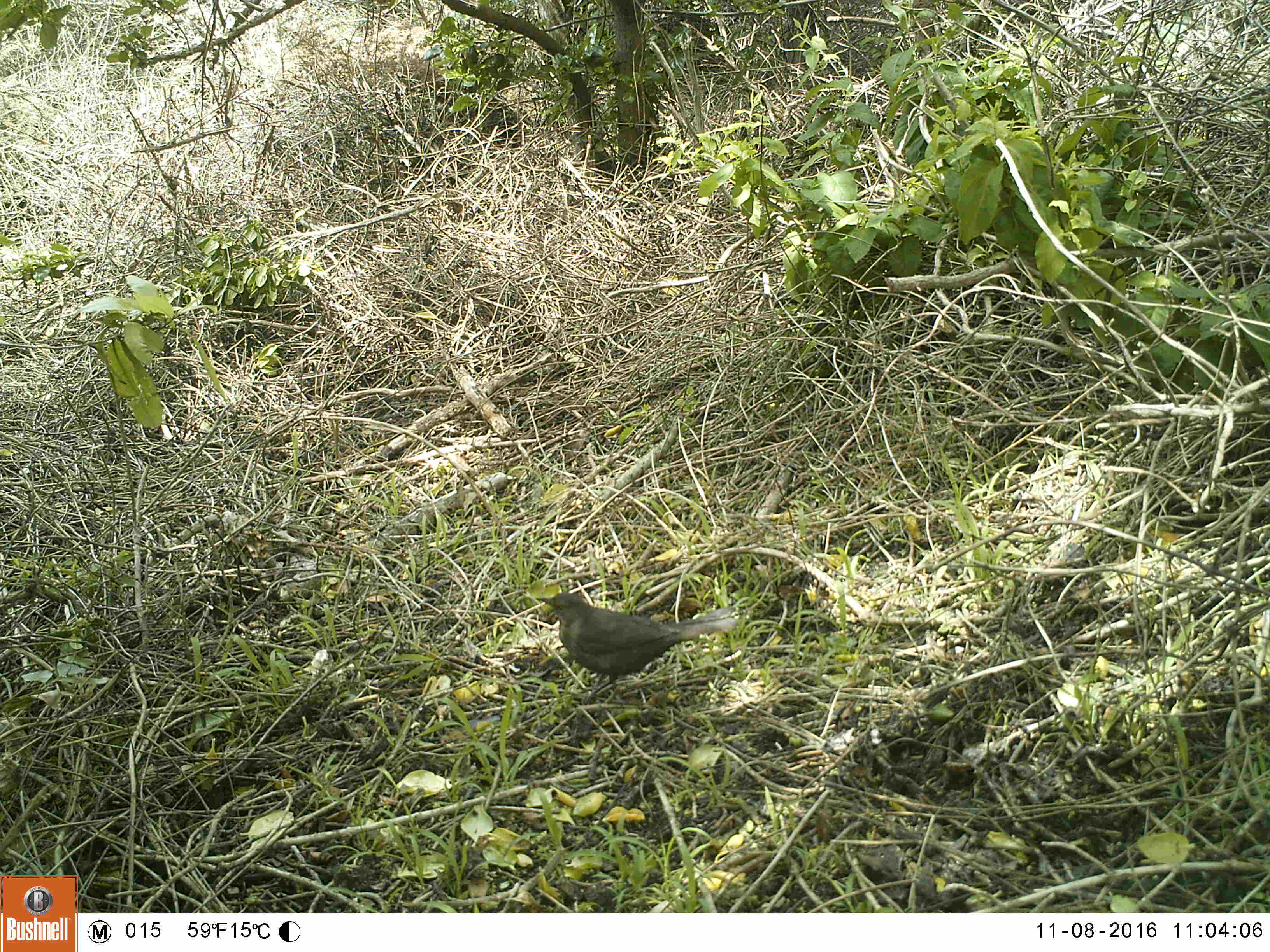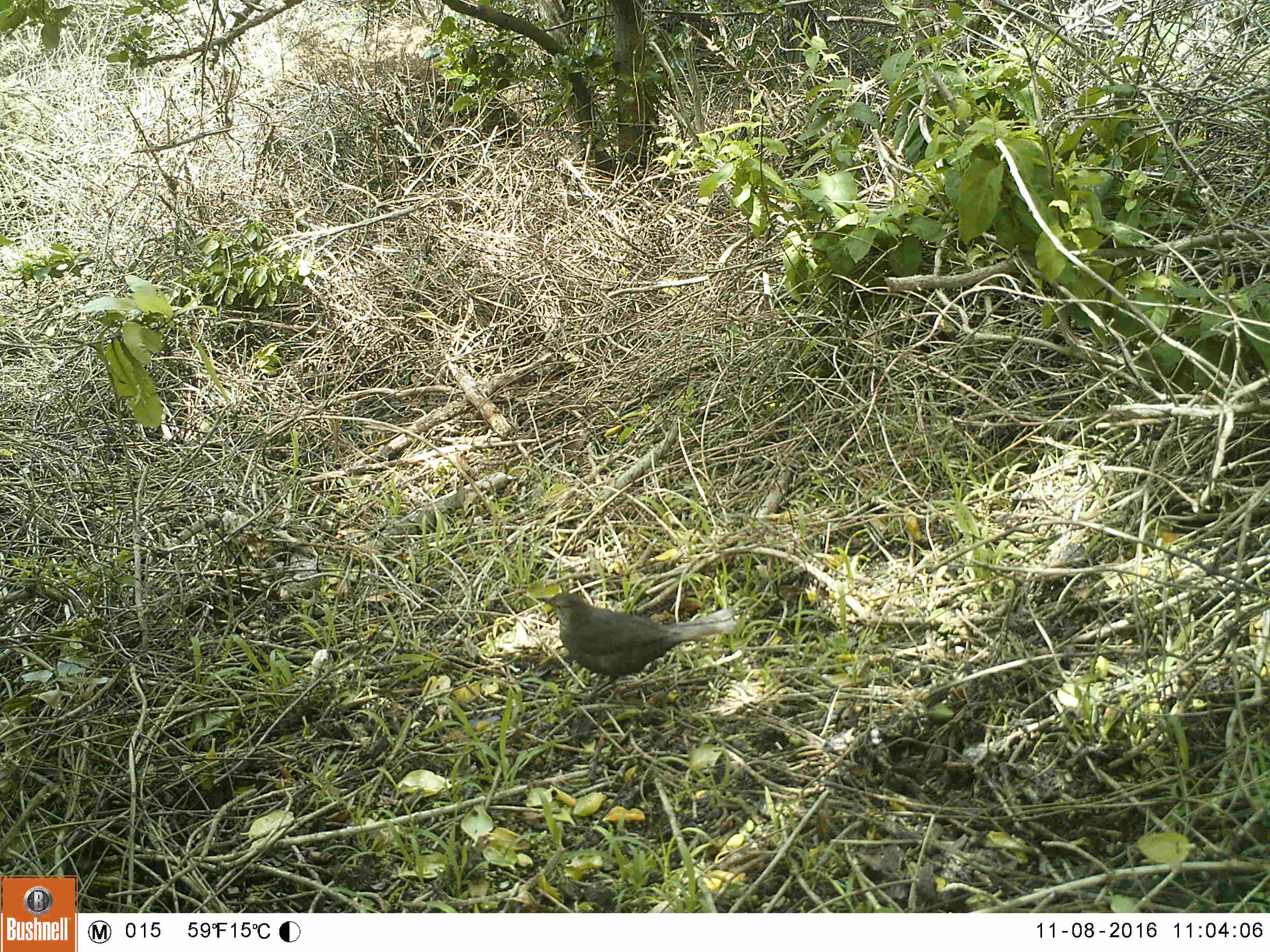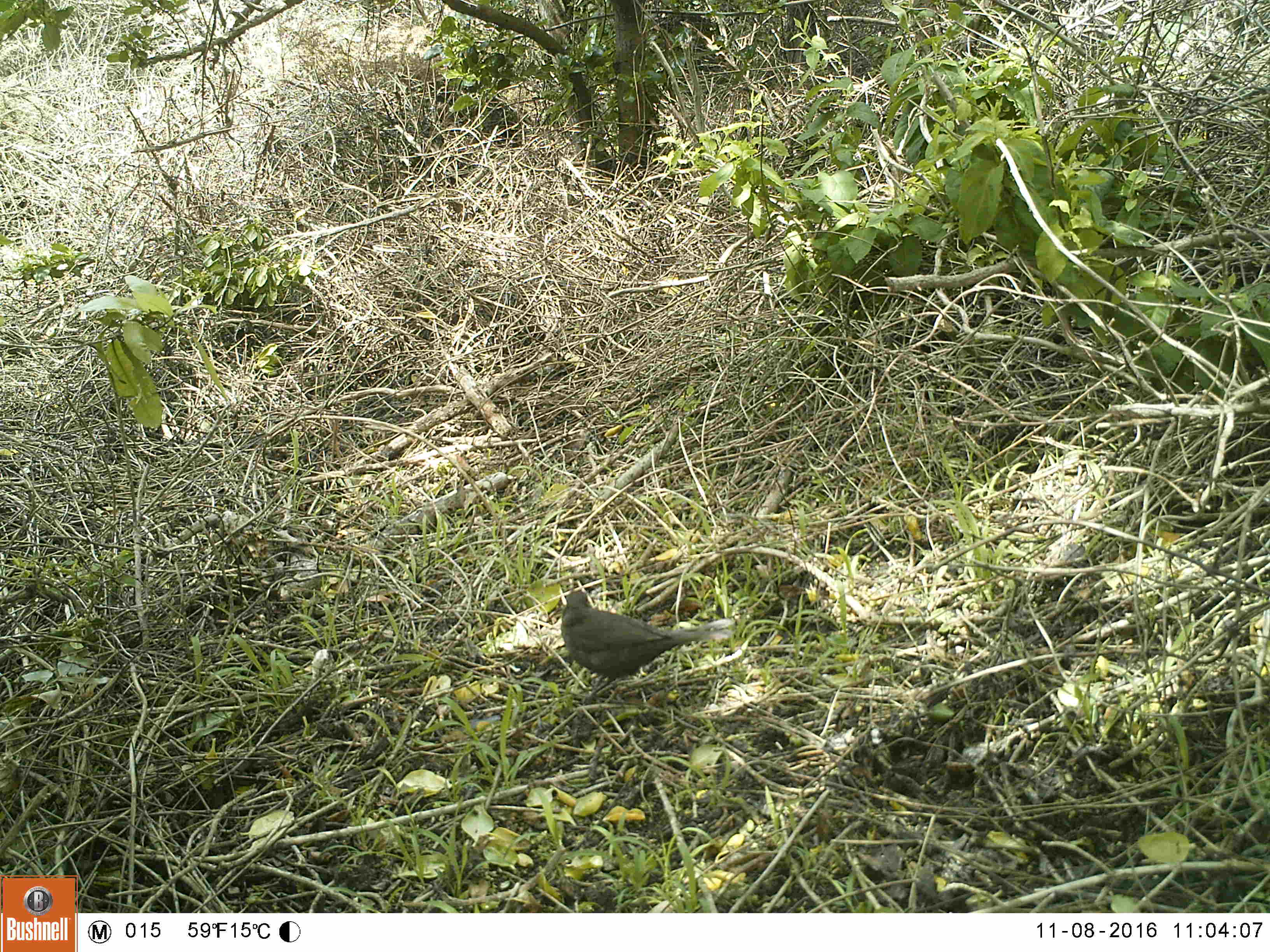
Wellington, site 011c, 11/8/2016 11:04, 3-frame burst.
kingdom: Animalia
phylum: Chordata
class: Aves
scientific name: Aves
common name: bird